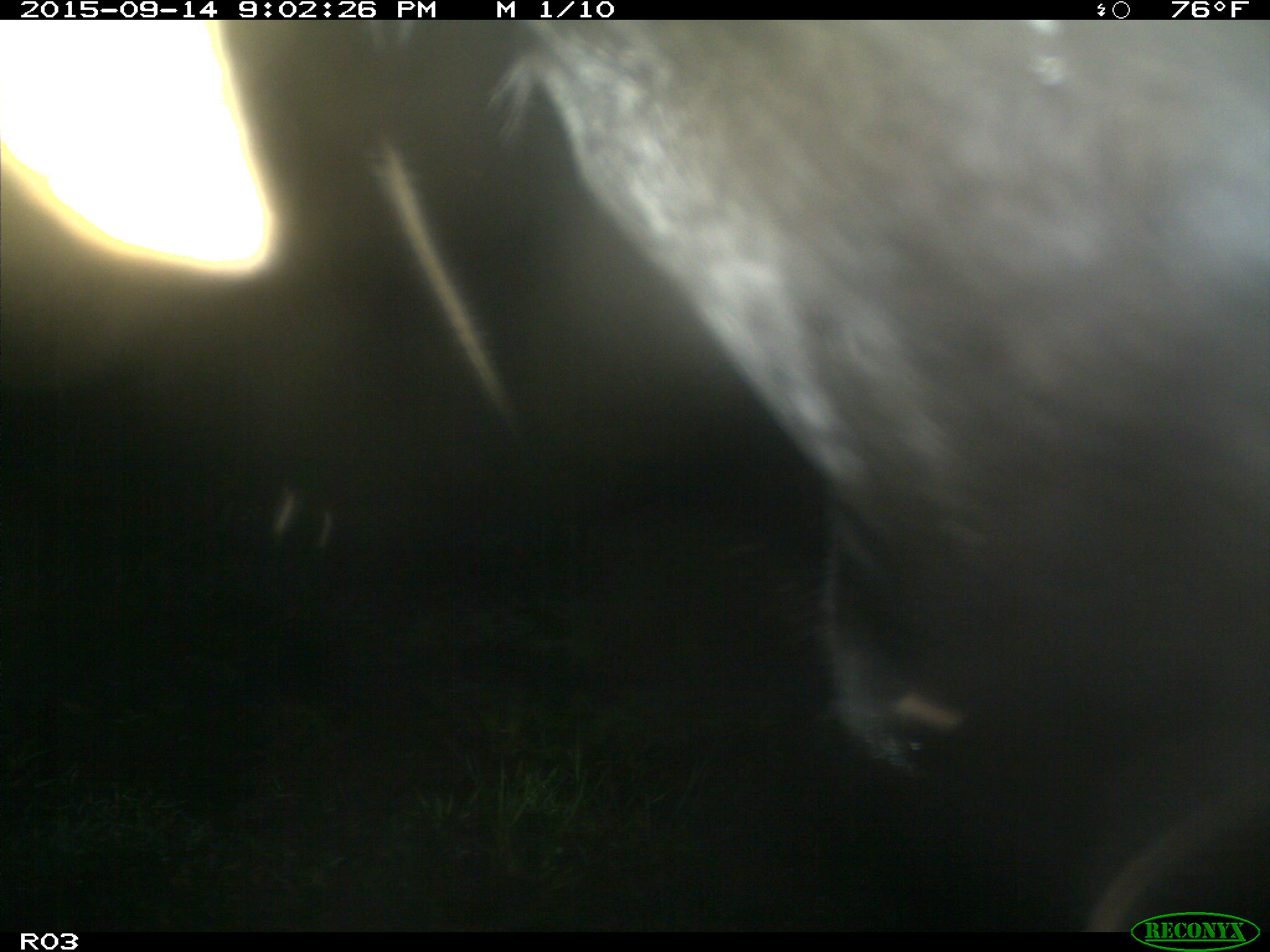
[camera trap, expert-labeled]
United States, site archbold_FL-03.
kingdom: Animalia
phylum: Chordata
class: Mammalia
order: Artiodactyla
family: Bovidae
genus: Bos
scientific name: Bos taurus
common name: domestic cow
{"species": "Bos taurus (domestic cow)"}